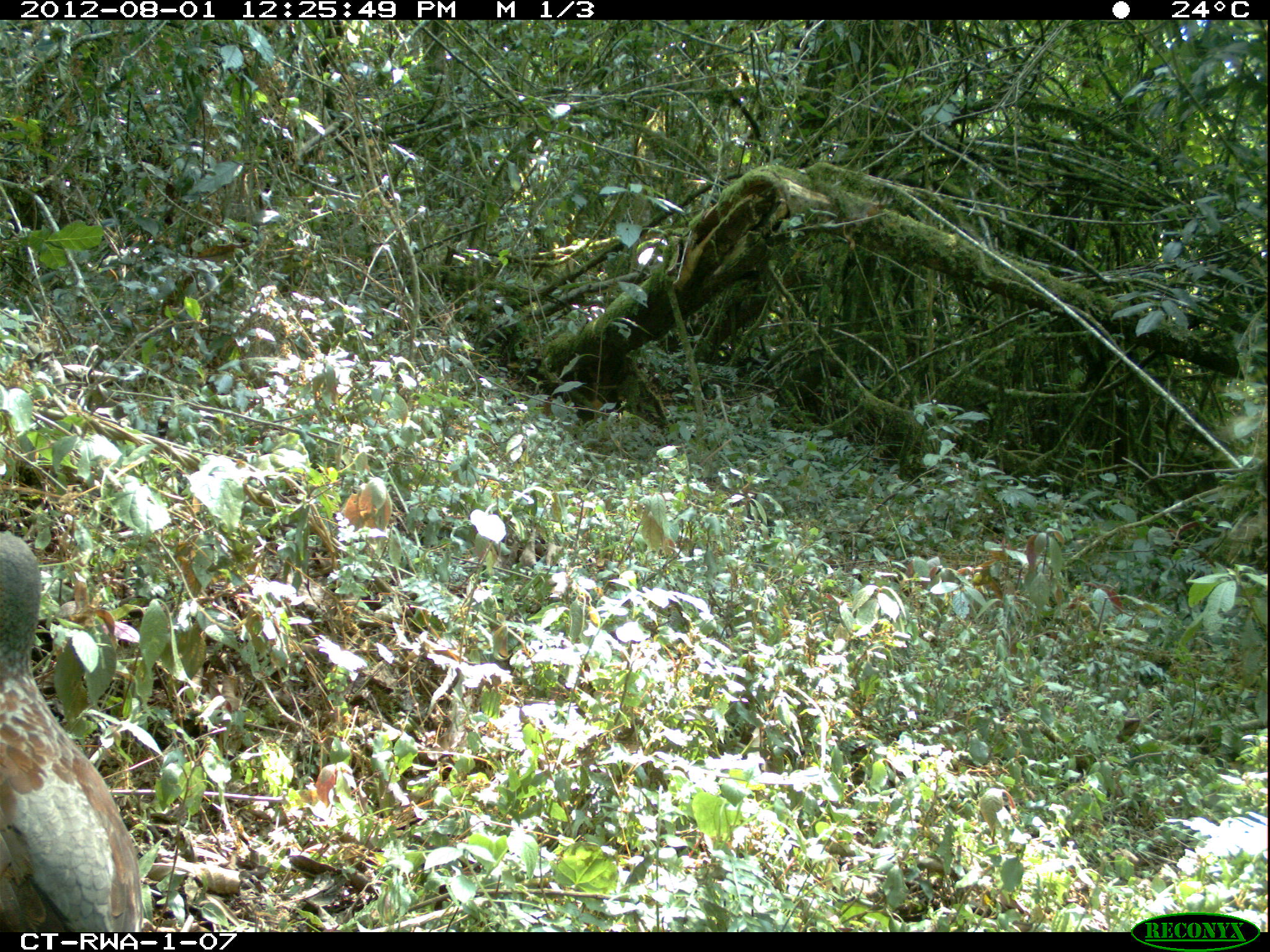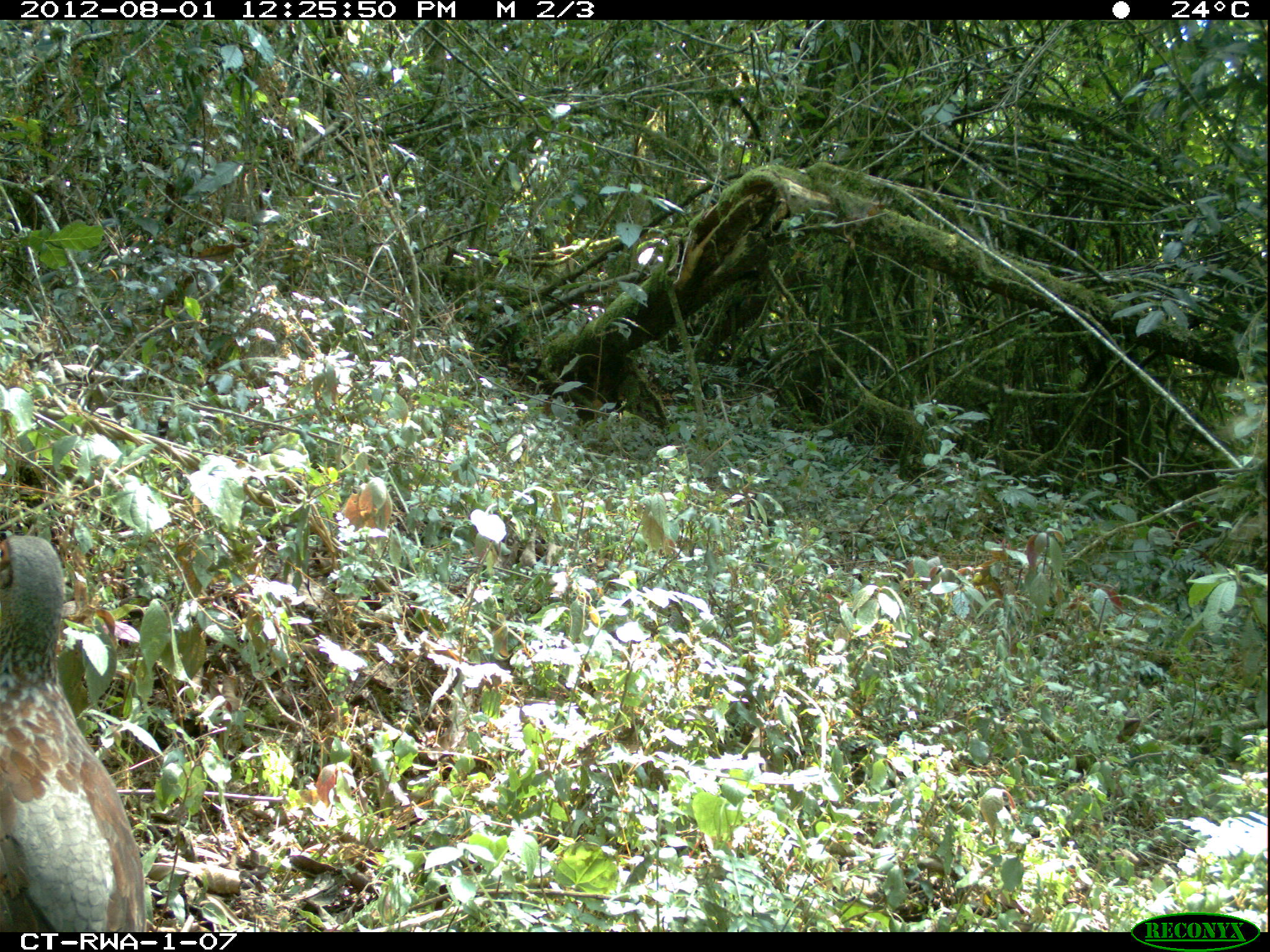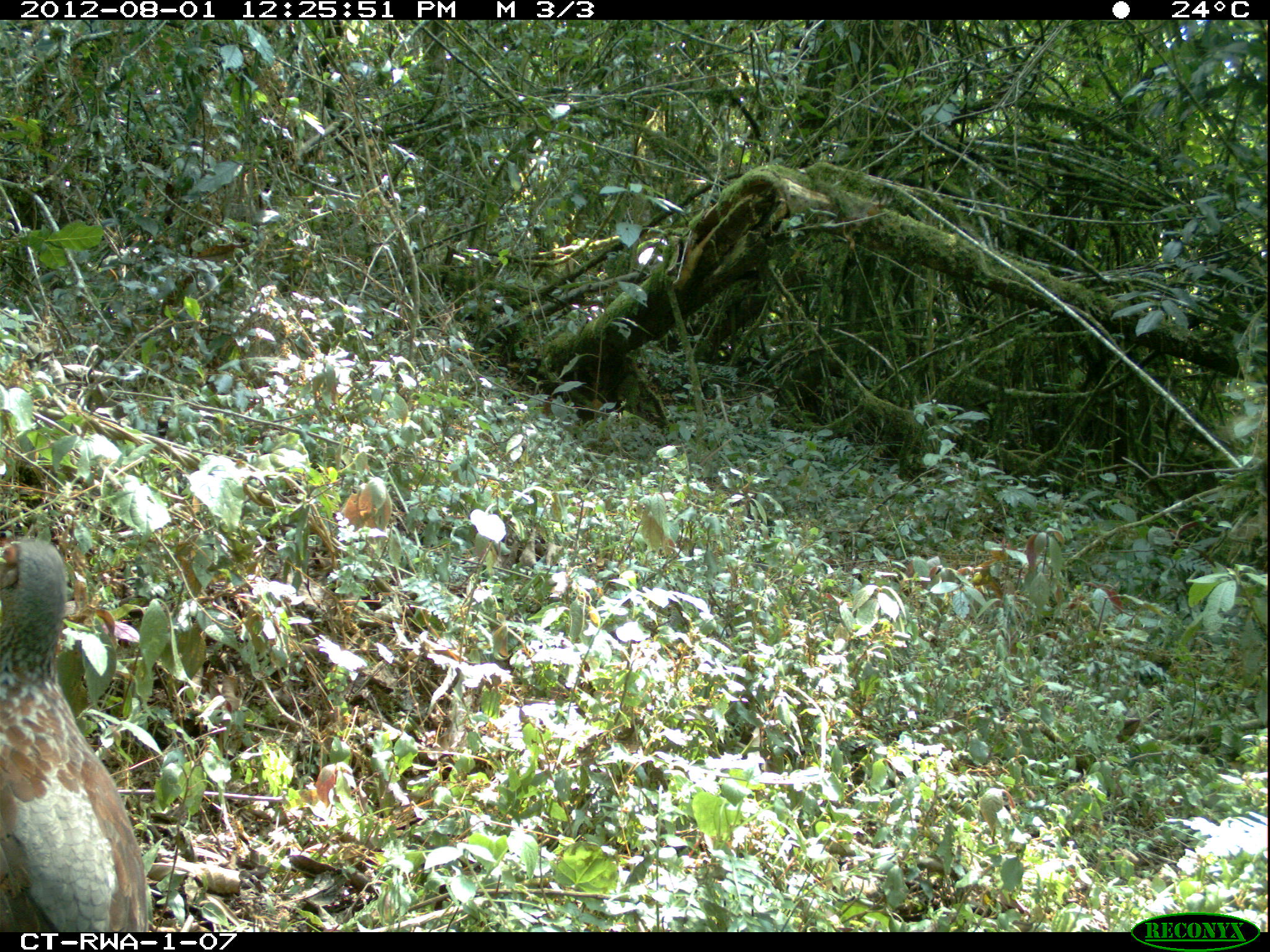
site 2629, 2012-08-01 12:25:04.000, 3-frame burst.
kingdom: Animalia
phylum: Chordata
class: Aves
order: Galliformes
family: Phasianidae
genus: Pternistis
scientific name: Pternistis nobilis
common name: handsome francolin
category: francolinus nobilis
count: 1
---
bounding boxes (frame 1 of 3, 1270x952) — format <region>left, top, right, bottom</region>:
francolinus nobilis: <region>0, 531, 148, 932</region>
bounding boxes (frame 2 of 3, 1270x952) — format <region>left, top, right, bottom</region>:
francolinus nobilis: <region>0, 532, 150, 933</region>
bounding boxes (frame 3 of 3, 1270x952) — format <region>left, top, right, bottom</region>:
francolinus nobilis: <region>3, 533, 151, 932</region>